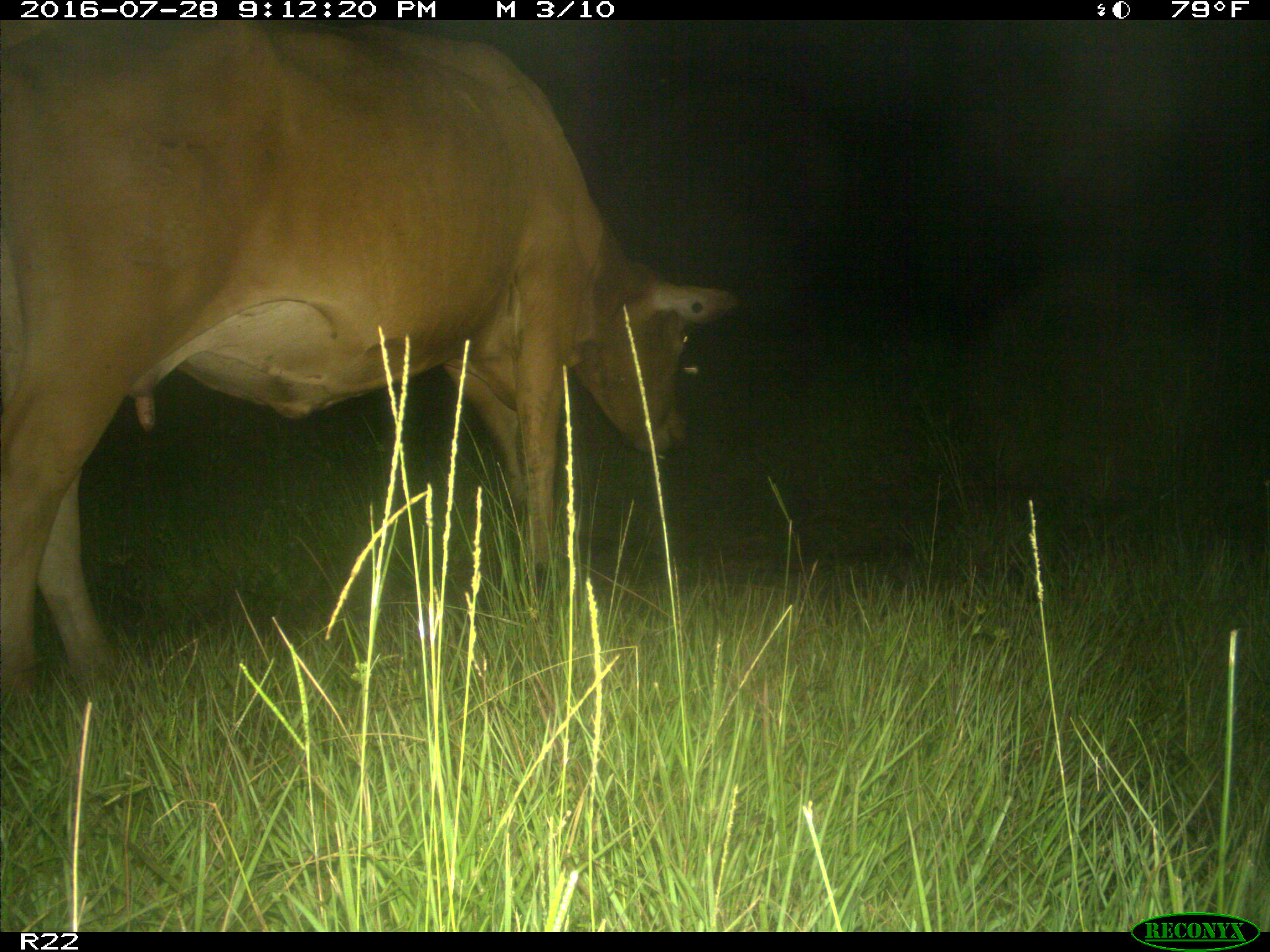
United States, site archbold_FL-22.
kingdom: Animalia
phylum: Chordata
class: Mammalia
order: Artiodactyla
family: Bovidae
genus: Bos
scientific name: Bos taurus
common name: domestic cow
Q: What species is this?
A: Bos taurus (domestic cow).